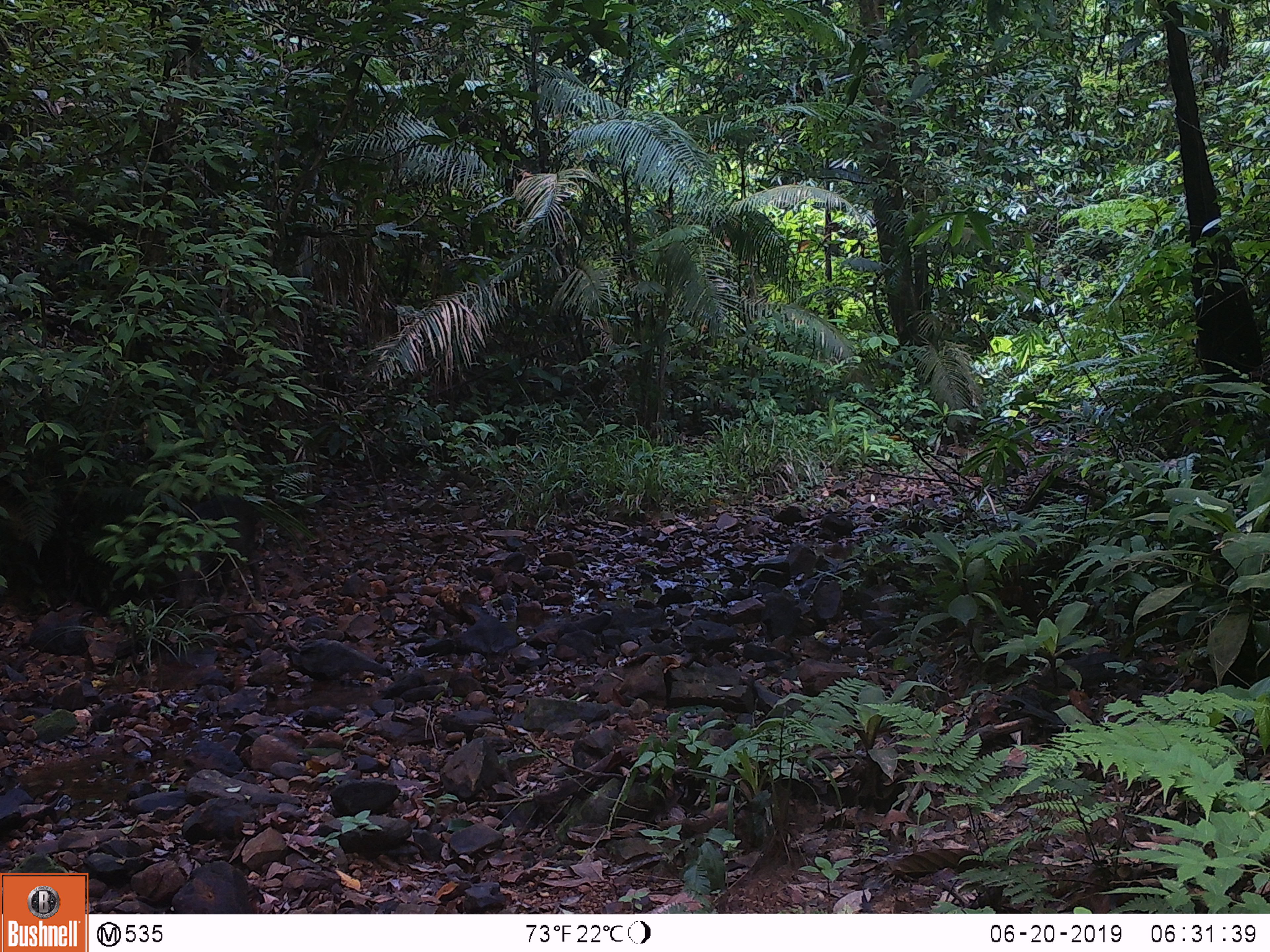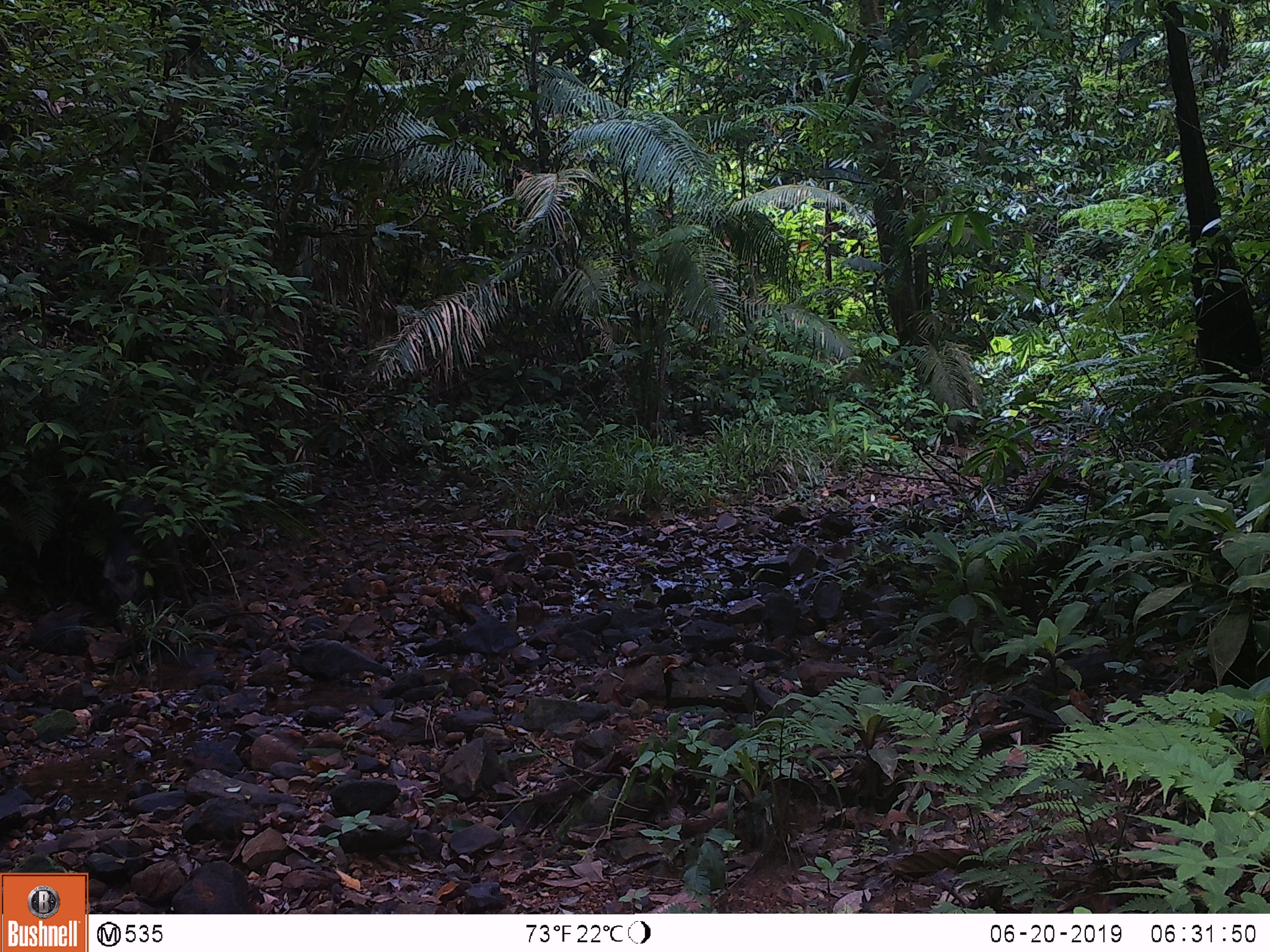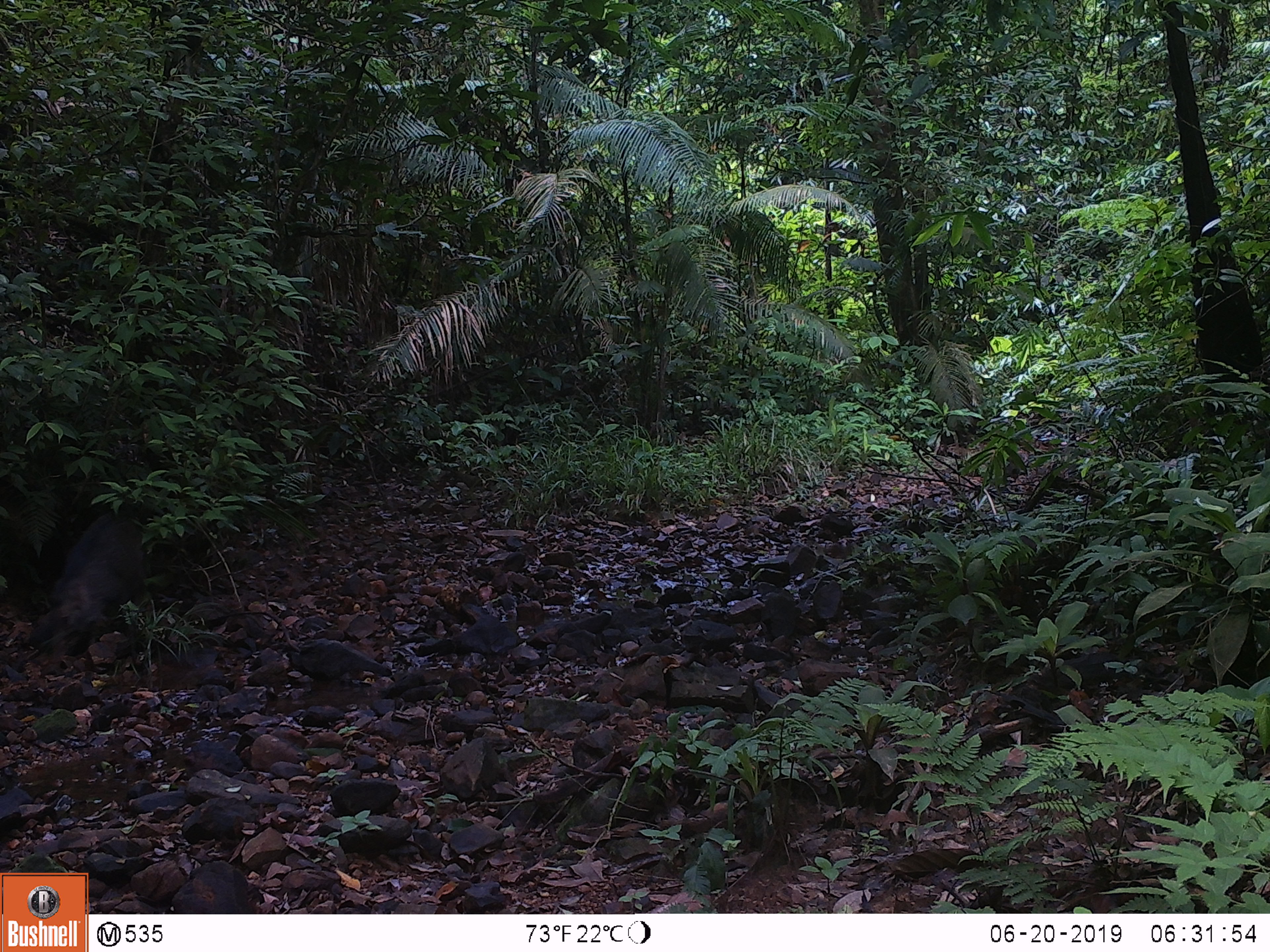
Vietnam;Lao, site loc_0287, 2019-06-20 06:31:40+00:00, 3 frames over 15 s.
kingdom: Animalia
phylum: Chordata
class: Mammalia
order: Artiodactyla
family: Suidae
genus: Sus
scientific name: Sus scrofa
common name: eurasian wild pig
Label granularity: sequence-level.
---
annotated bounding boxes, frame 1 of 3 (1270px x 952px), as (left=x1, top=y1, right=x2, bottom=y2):
eurasian wild pig: (left=177, top=489, right=266, bottom=601)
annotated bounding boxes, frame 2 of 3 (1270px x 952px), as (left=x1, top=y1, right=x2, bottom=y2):
eurasian wild pig: (left=102, top=493, right=195, bottom=607)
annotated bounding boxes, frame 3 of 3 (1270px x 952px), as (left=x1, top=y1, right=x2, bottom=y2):
eurasian wild pig: (left=58, top=507, right=144, bottom=630)